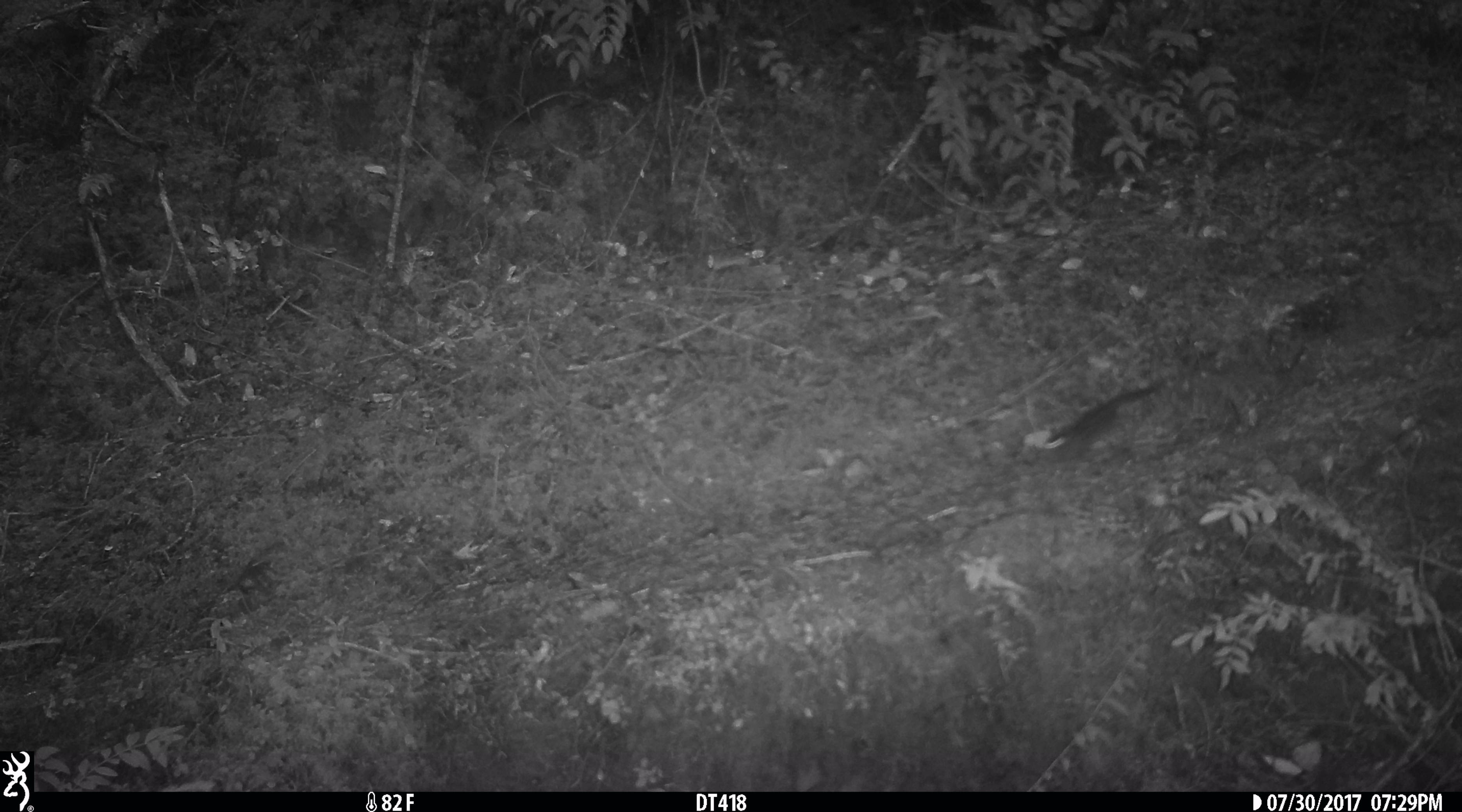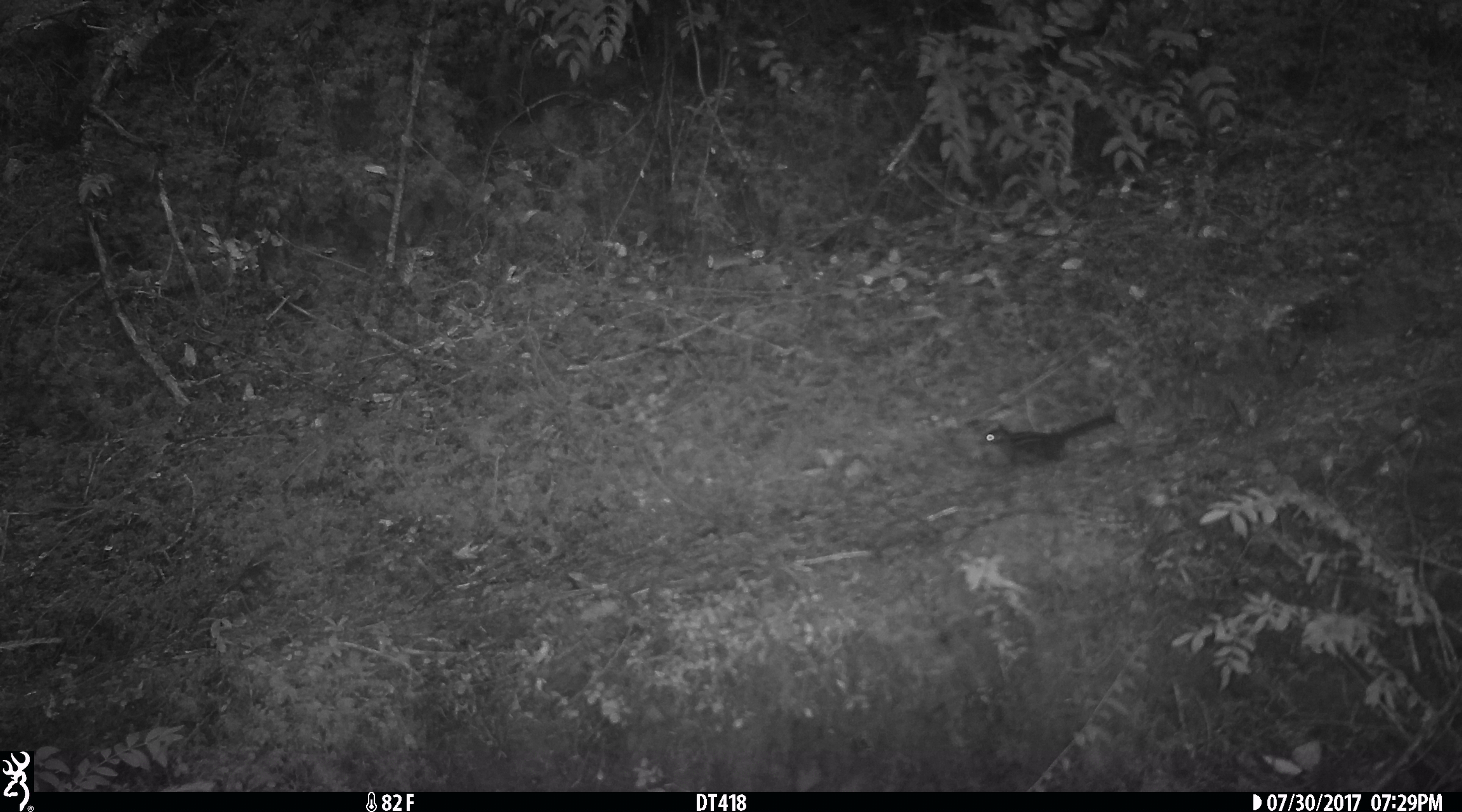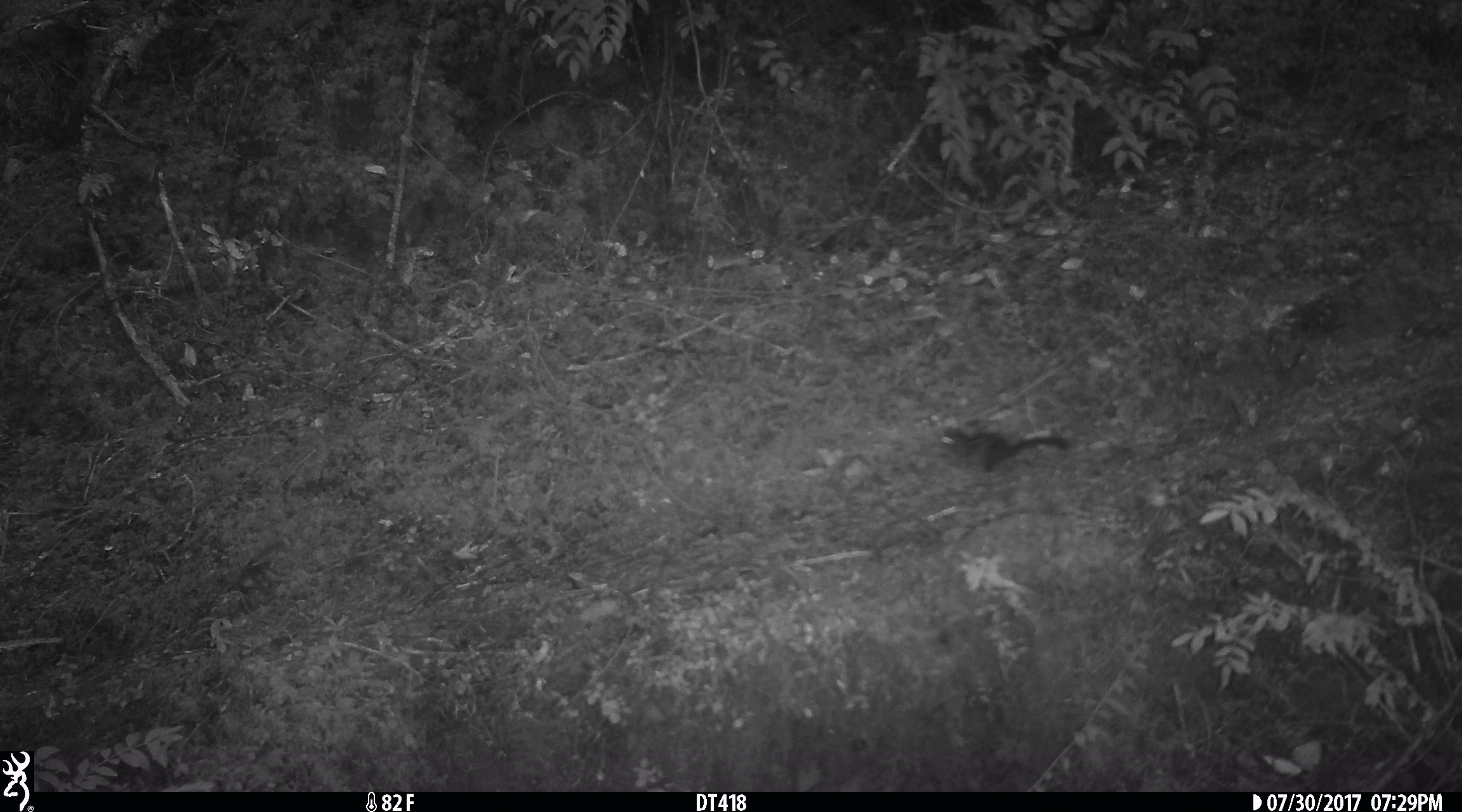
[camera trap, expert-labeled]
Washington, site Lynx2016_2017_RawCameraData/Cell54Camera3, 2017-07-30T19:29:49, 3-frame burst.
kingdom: Animalia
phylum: Chordata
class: Mammalia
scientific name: Mammalia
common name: small mammal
Small mammal (Mammalia). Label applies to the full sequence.